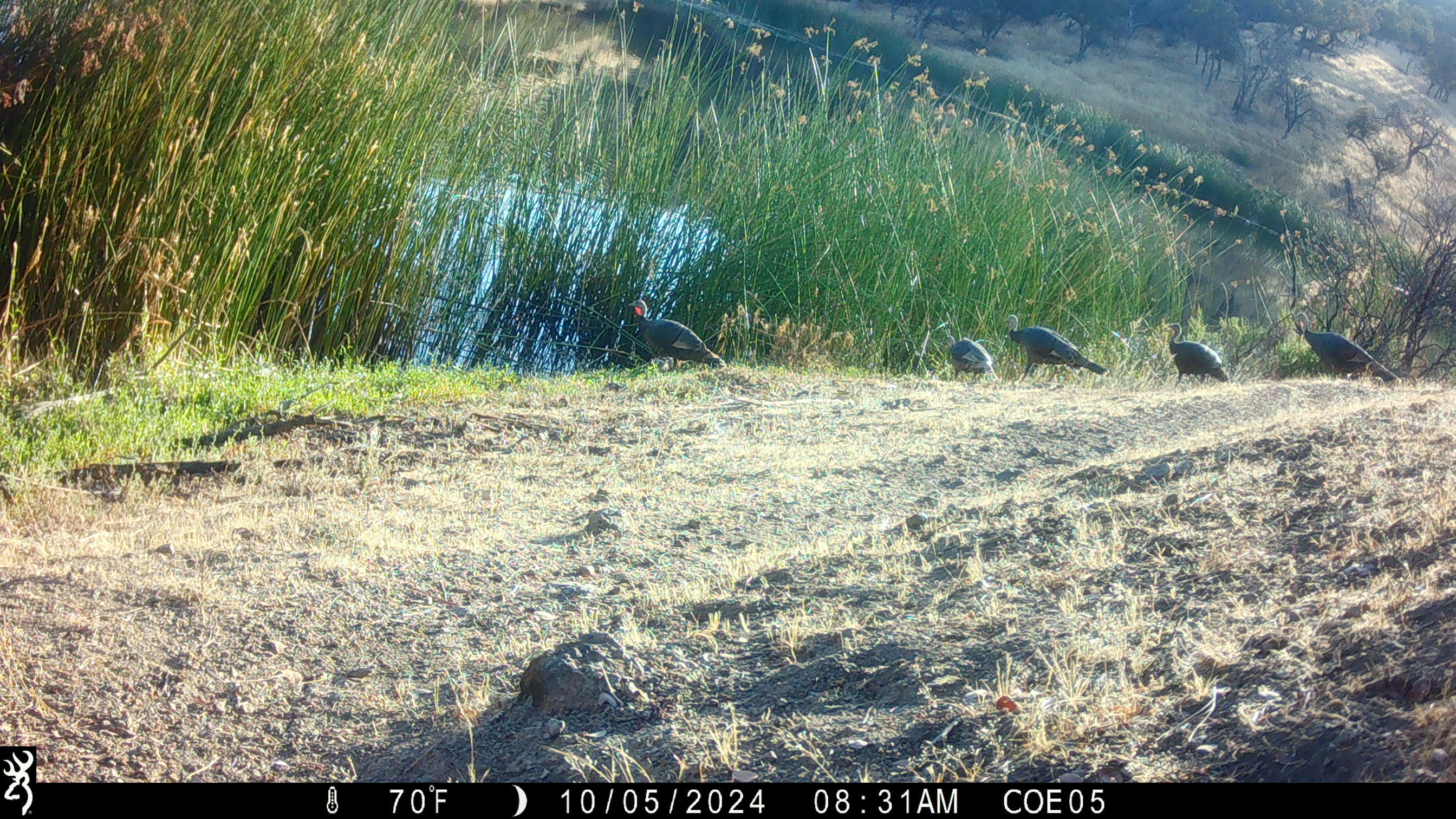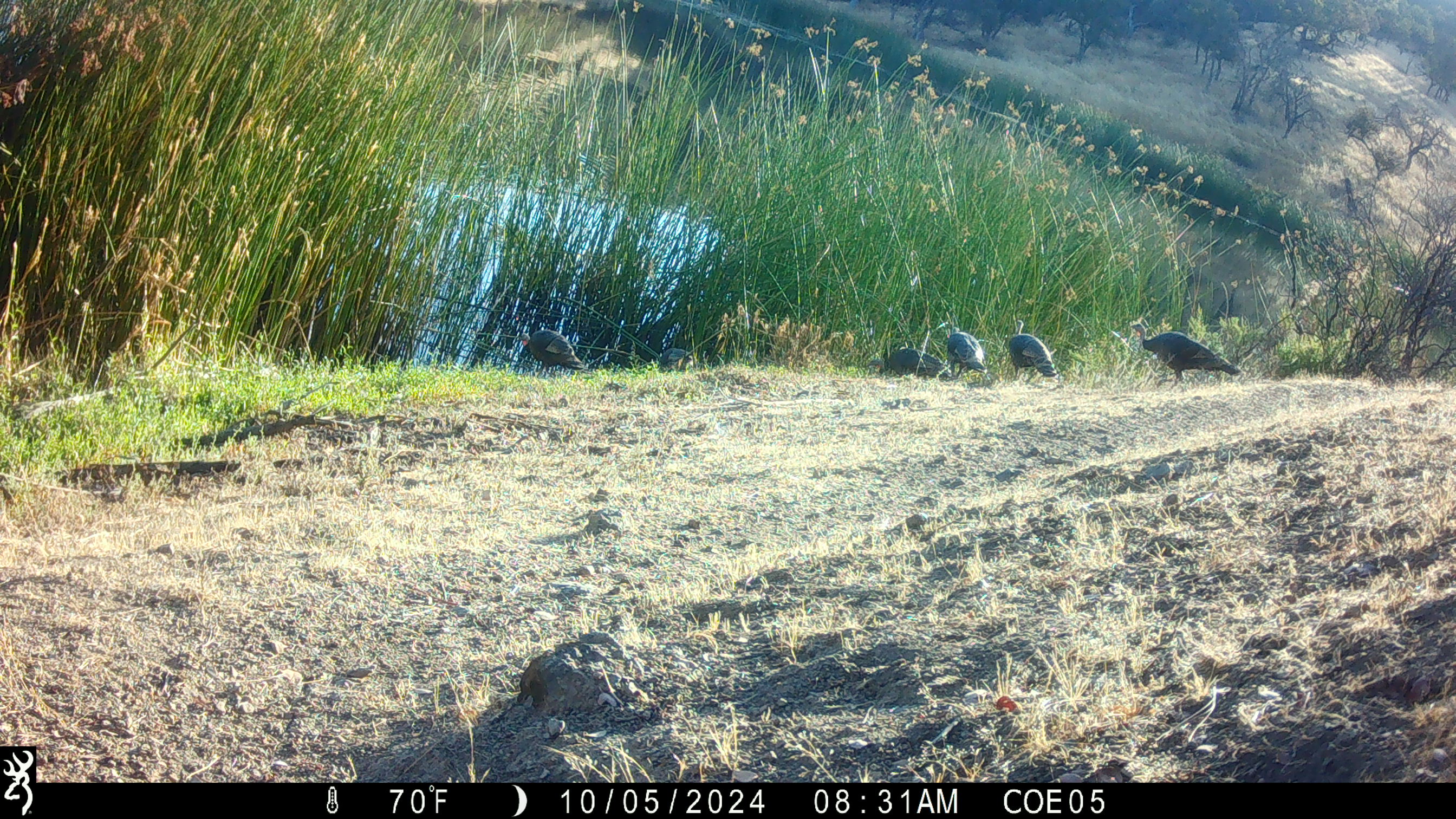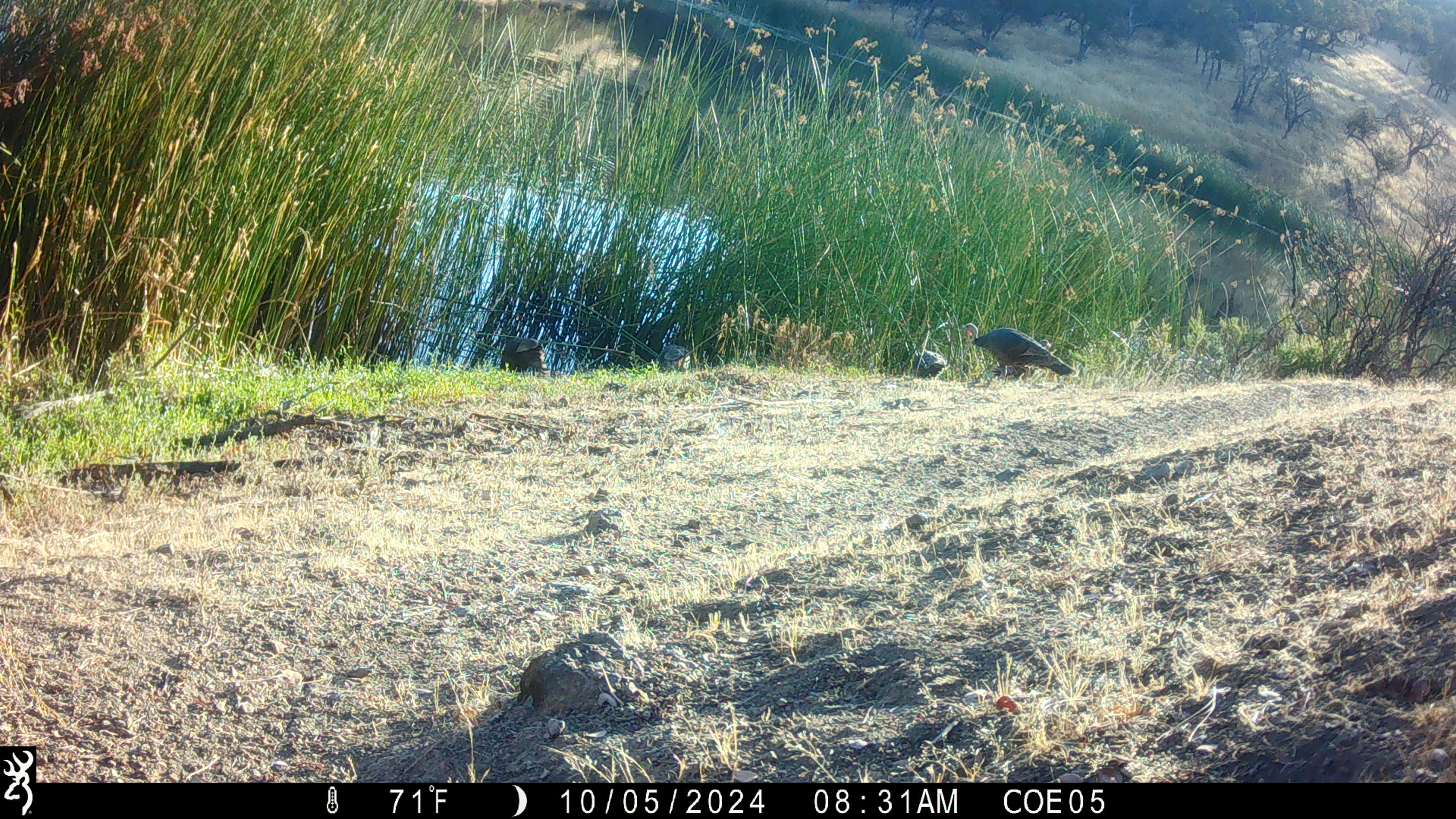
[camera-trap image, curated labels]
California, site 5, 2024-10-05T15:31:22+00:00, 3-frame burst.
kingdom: Animalia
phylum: Chordata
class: Aves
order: Galliformes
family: Phasianidae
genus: Meleagris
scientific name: Meleagris gallopavo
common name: turkey